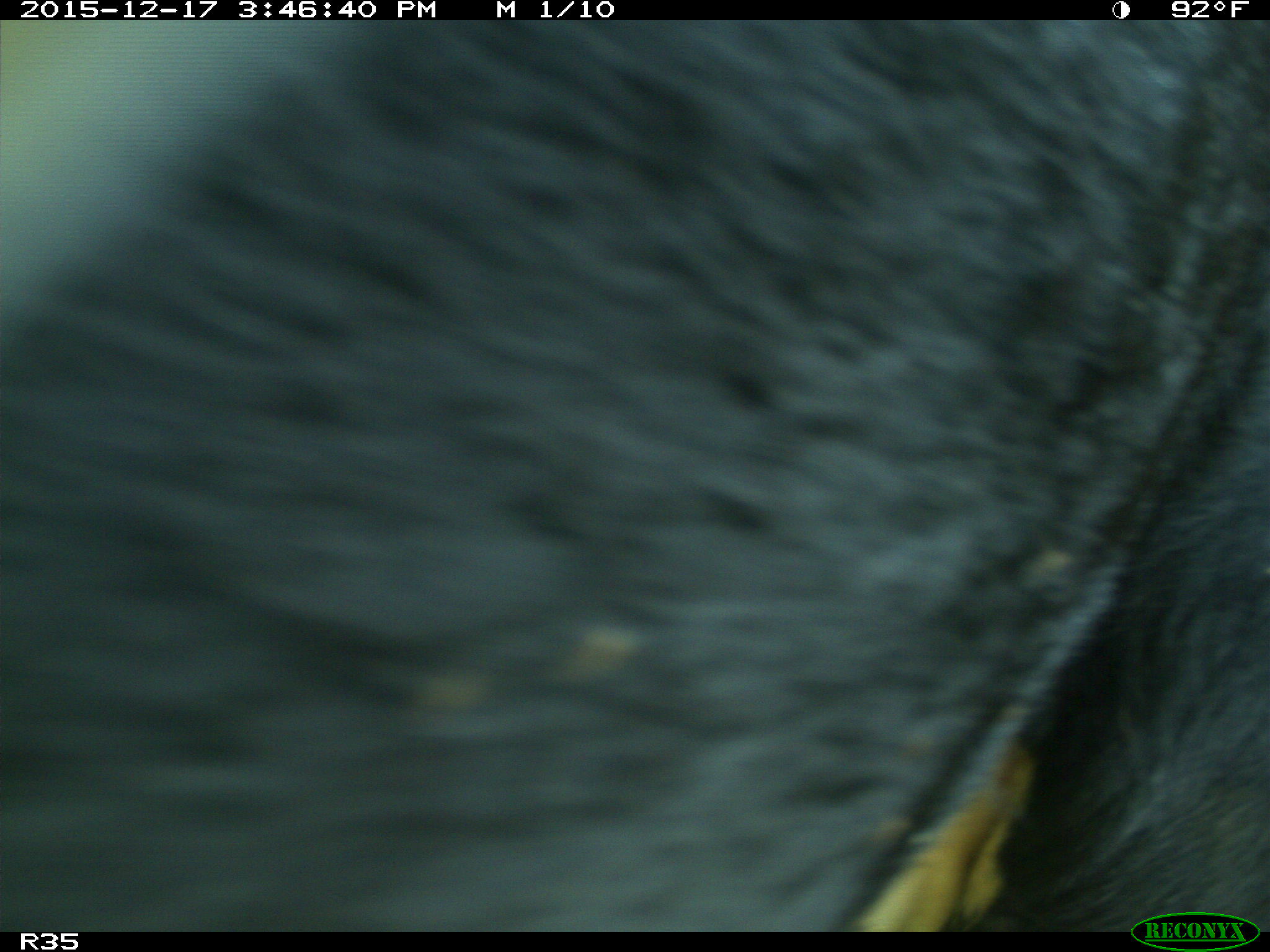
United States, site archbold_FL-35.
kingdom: Animalia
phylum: Chordata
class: Mammalia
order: Artiodactyla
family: Bovidae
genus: Bos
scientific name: Bos taurus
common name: domestic cow